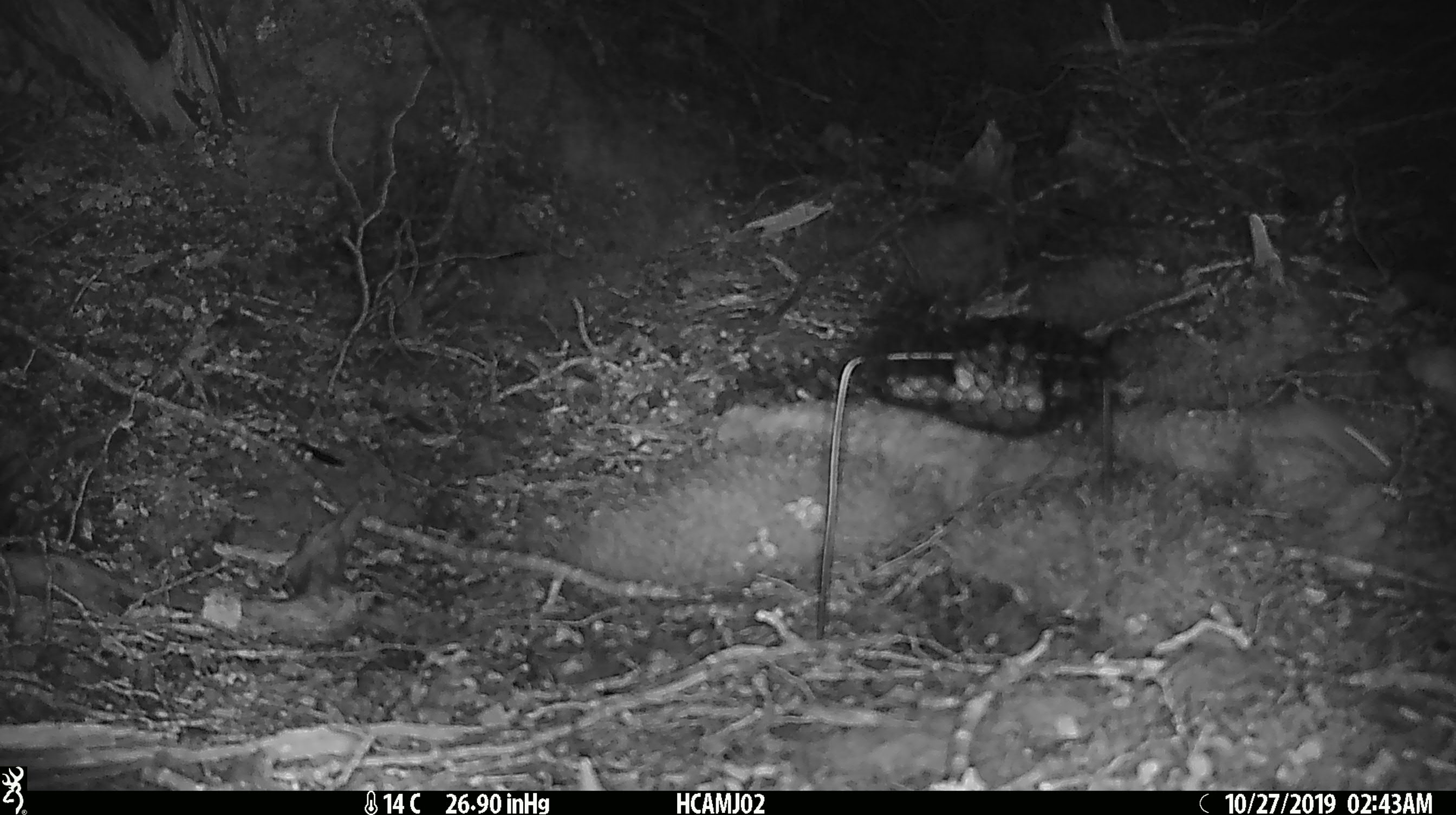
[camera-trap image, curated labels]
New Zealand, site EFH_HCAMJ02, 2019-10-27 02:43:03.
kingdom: Animalia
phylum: Chordata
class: Mammalia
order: Rodentia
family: Muridae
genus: Mus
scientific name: Mus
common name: mouse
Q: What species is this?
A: Mouse (Mus).